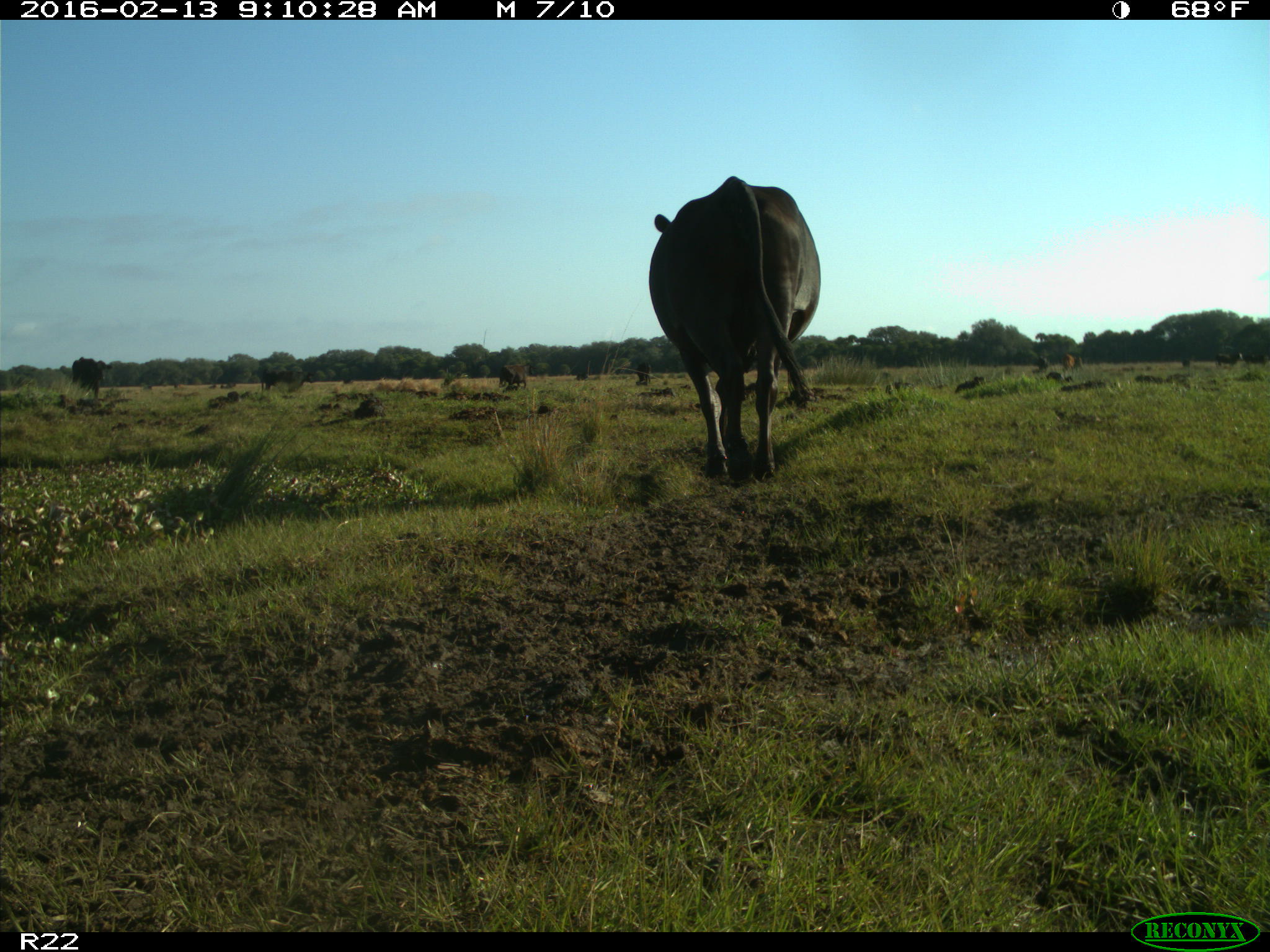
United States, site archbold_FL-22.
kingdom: Animalia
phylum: Chordata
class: Mammalia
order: Artiodactyla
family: Bovidae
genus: Bos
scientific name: Bos taurus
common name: domestic cow